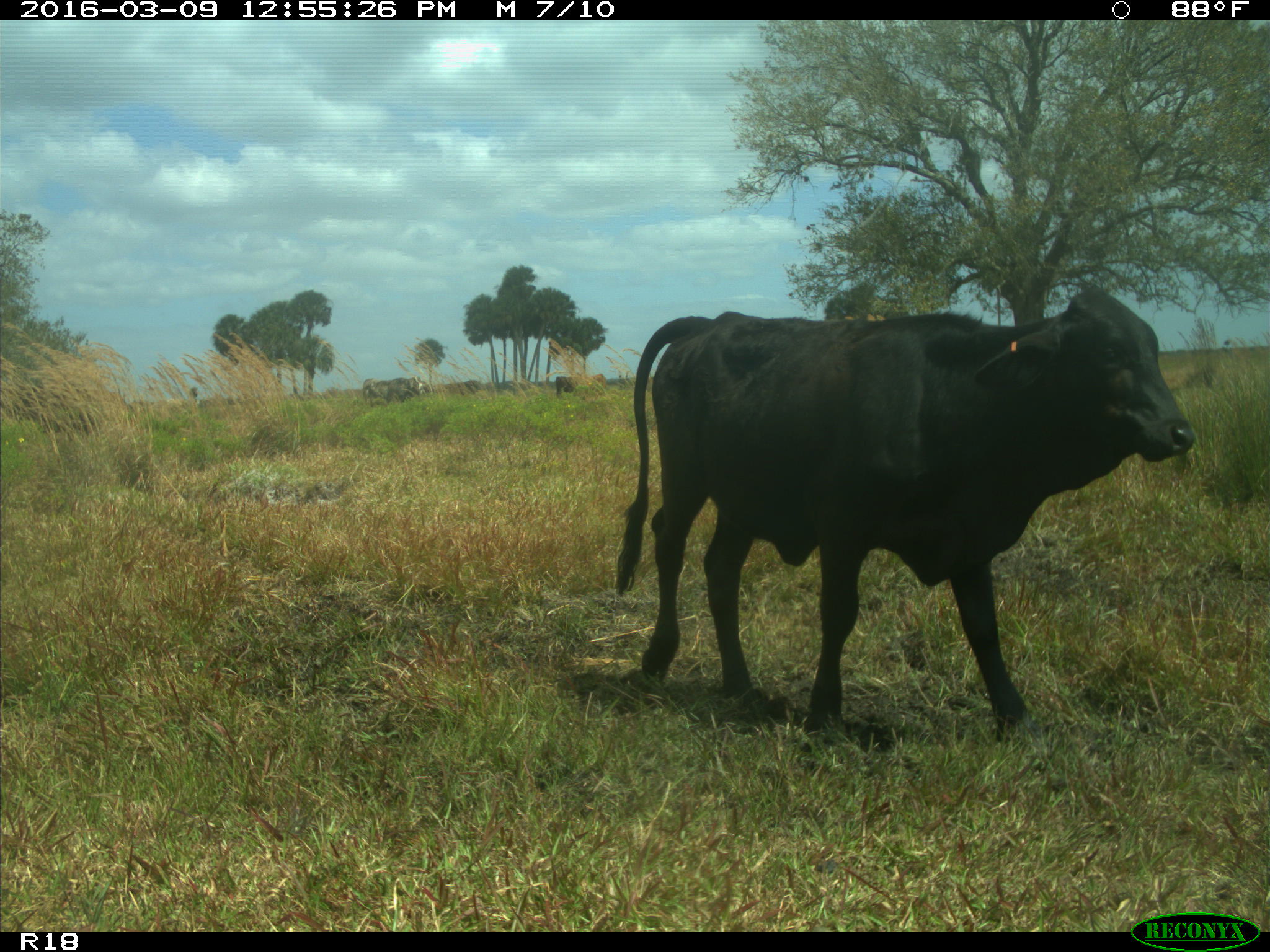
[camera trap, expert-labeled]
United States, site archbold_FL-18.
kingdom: Animalia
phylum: Chordata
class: Mammalia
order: Artiodactyla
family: Bovidae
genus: Bos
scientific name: Bos taurus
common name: domestic cow